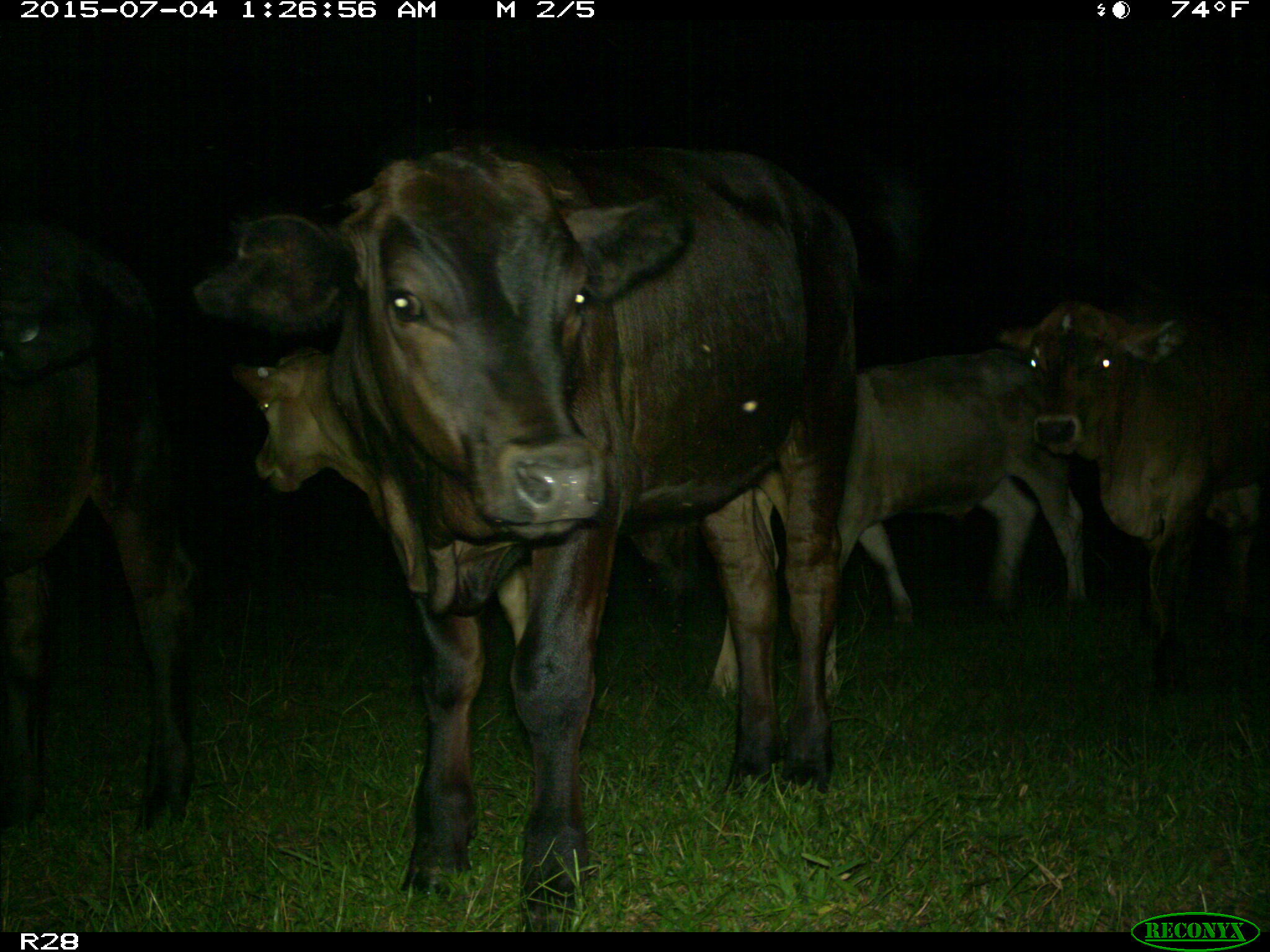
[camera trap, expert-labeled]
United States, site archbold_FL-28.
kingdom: Animalia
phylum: Chordata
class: Mammalia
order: Artiodactyla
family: Bovidae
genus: Bos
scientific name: Bos taurus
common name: domestic cow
Bos taurus (domestic cow).